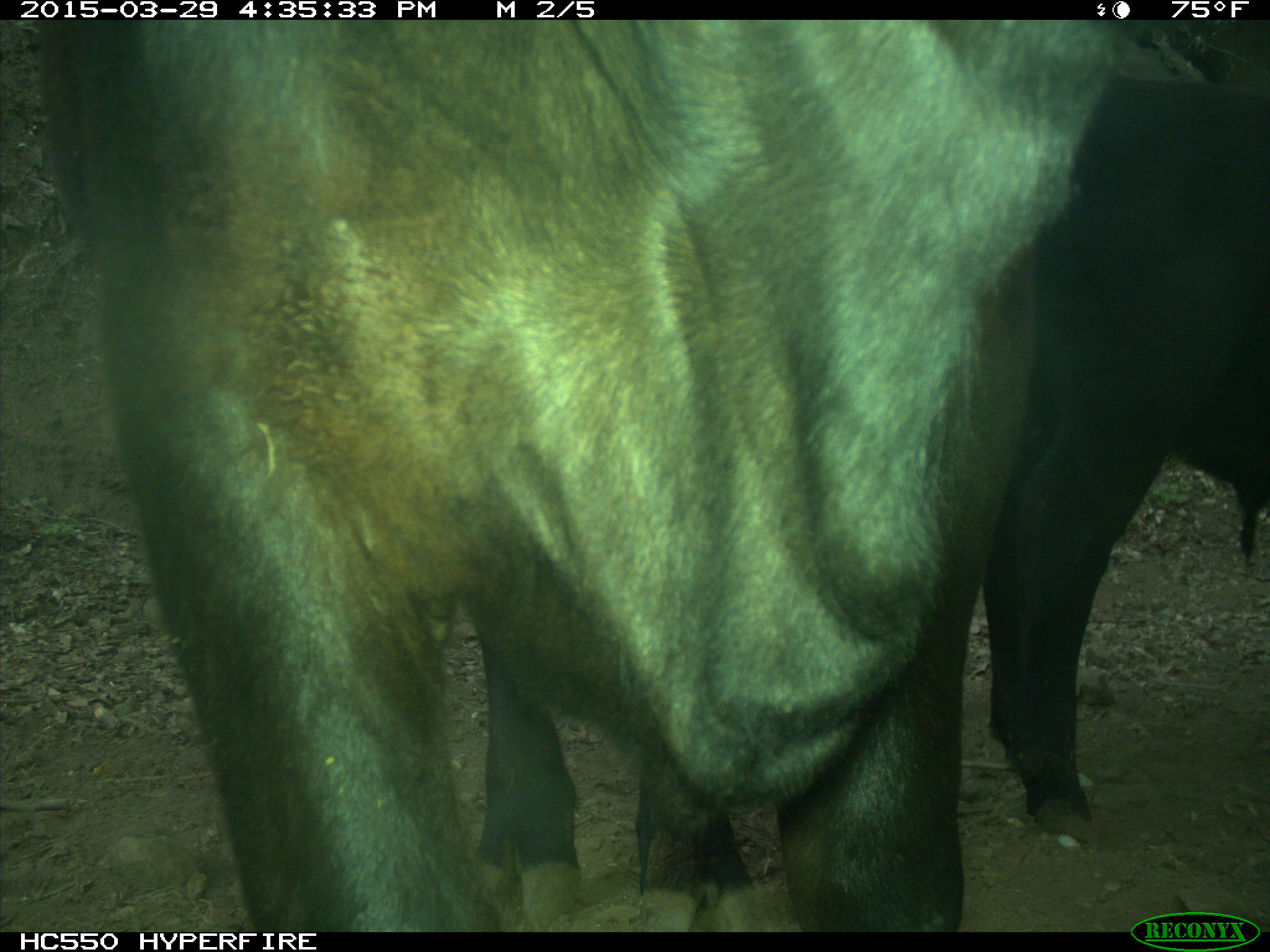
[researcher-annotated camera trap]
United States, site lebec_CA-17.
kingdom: Animalia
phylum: Chordata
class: Mammalia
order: Artiodactyla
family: Bovidae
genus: Bos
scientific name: Bos taurus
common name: domestic cow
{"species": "Bos taurus (domestic cow)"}